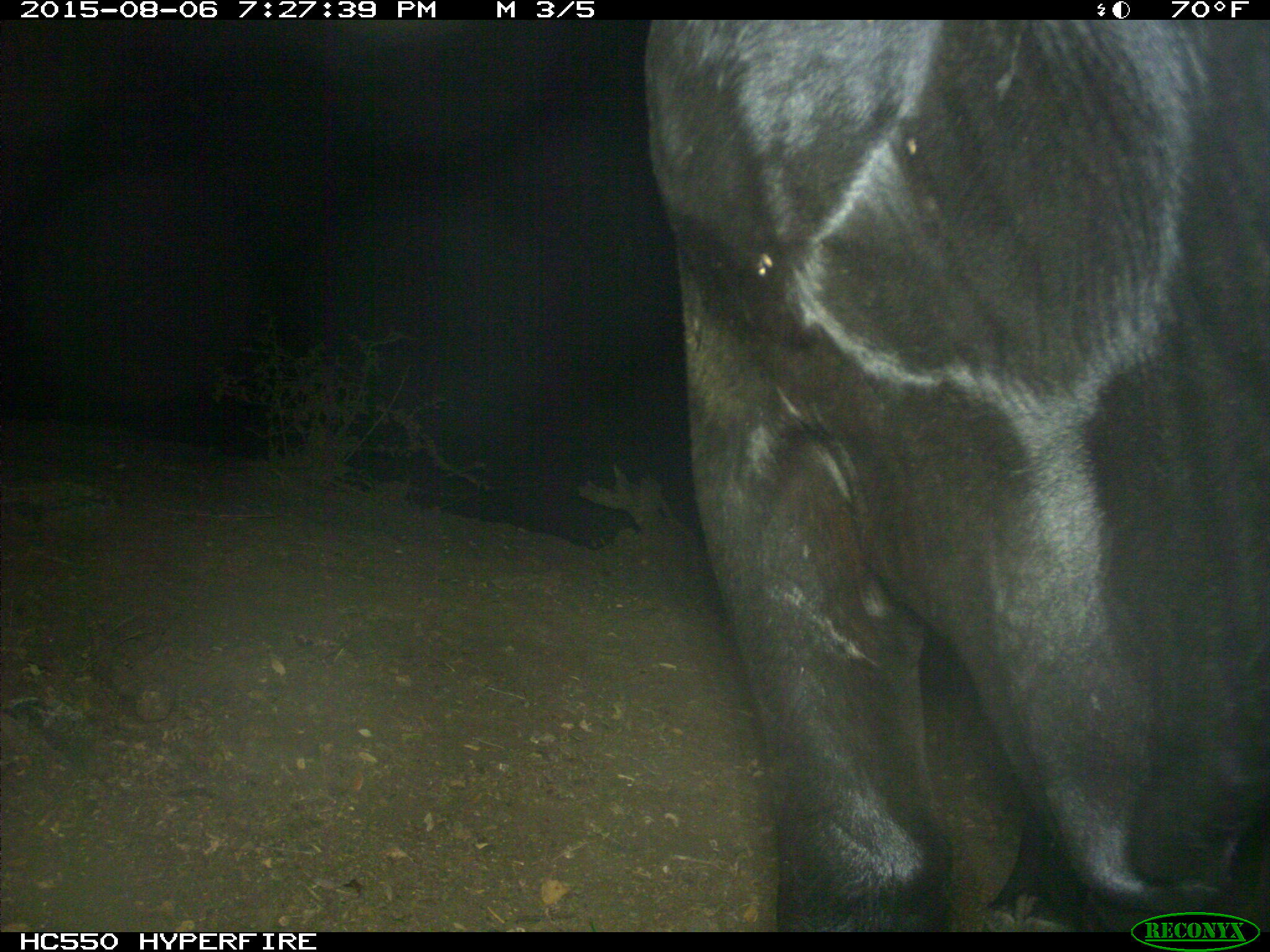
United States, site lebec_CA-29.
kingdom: Animalia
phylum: Chordata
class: Mammalia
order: Artiodactyla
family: Bovidae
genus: Bos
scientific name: Bos taurus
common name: domestic cow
Bos taurus (domestic cow).